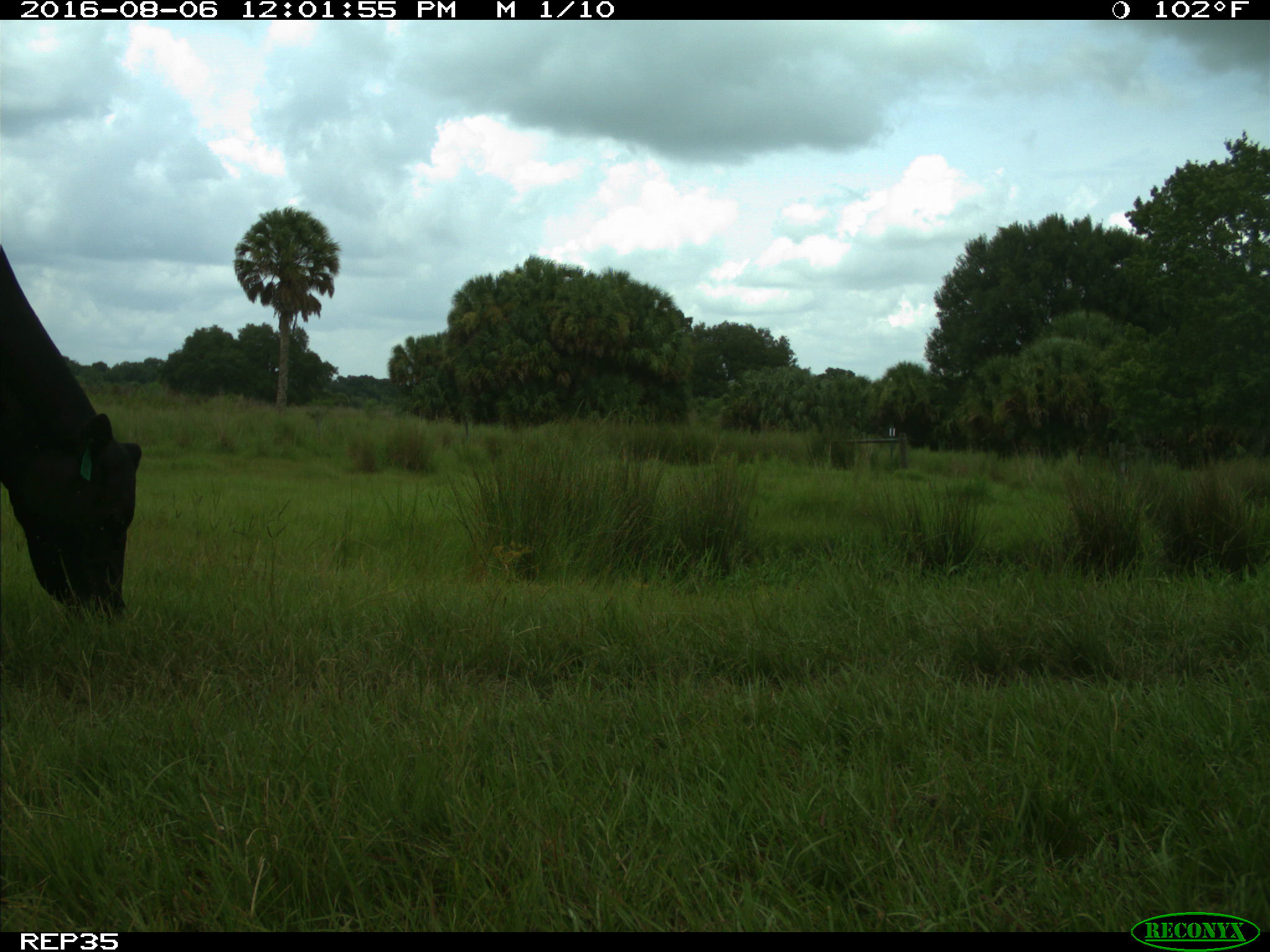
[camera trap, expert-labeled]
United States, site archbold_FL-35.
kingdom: Animalia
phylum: Chordata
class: Mammalia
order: Artiodactyla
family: Bovidae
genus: Bos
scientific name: Bos taurus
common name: domestic cow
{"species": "Bos taurus (domestic cow)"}